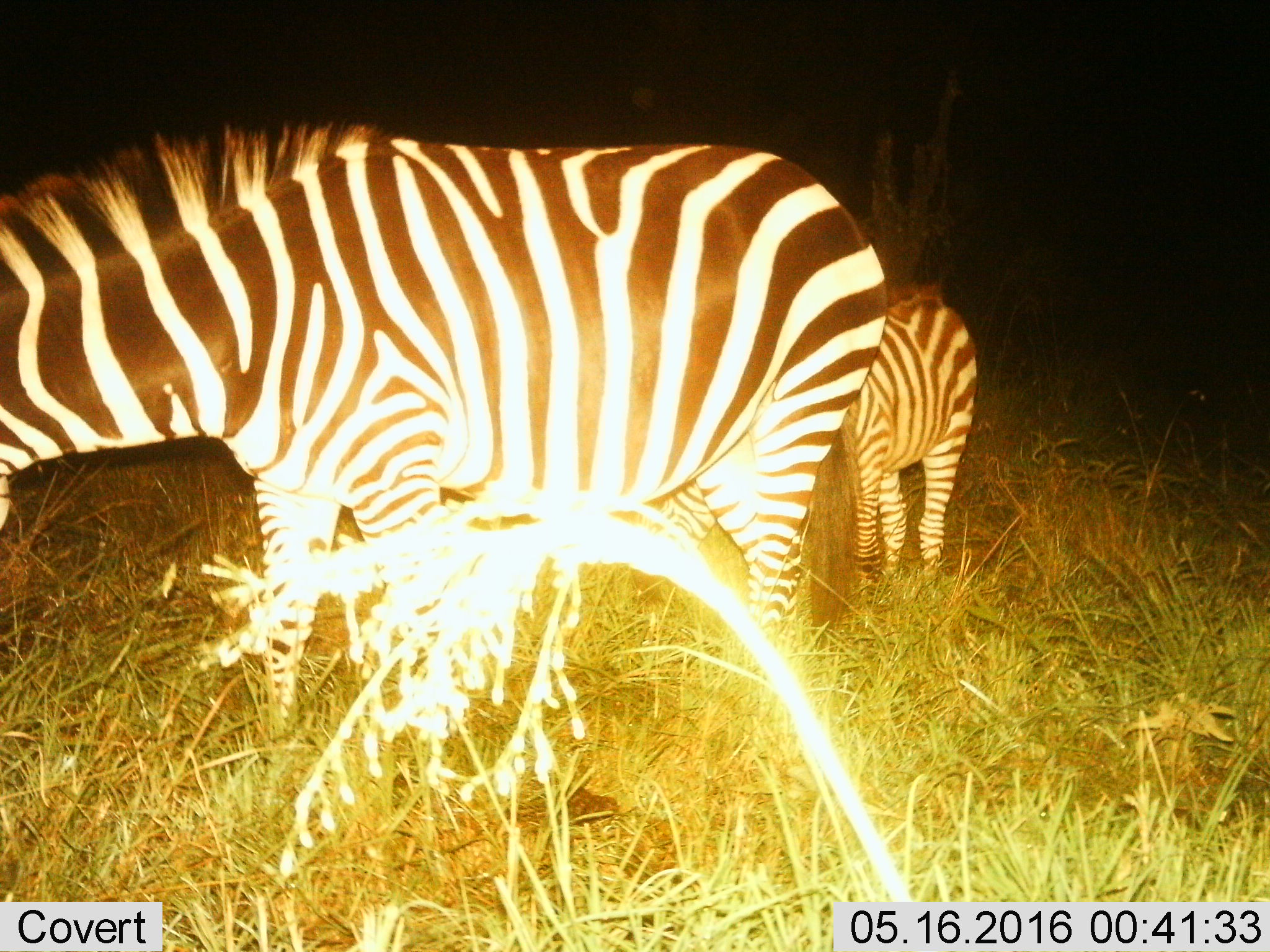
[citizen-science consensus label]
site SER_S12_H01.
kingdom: Animalia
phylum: Chordata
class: Mammalia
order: Perissodactyla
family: Equidae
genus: Equus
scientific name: Equus quagga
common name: plains zebra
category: zebraplains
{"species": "zebraplains (plains zebra) (Equus quagga)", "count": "2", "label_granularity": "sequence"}